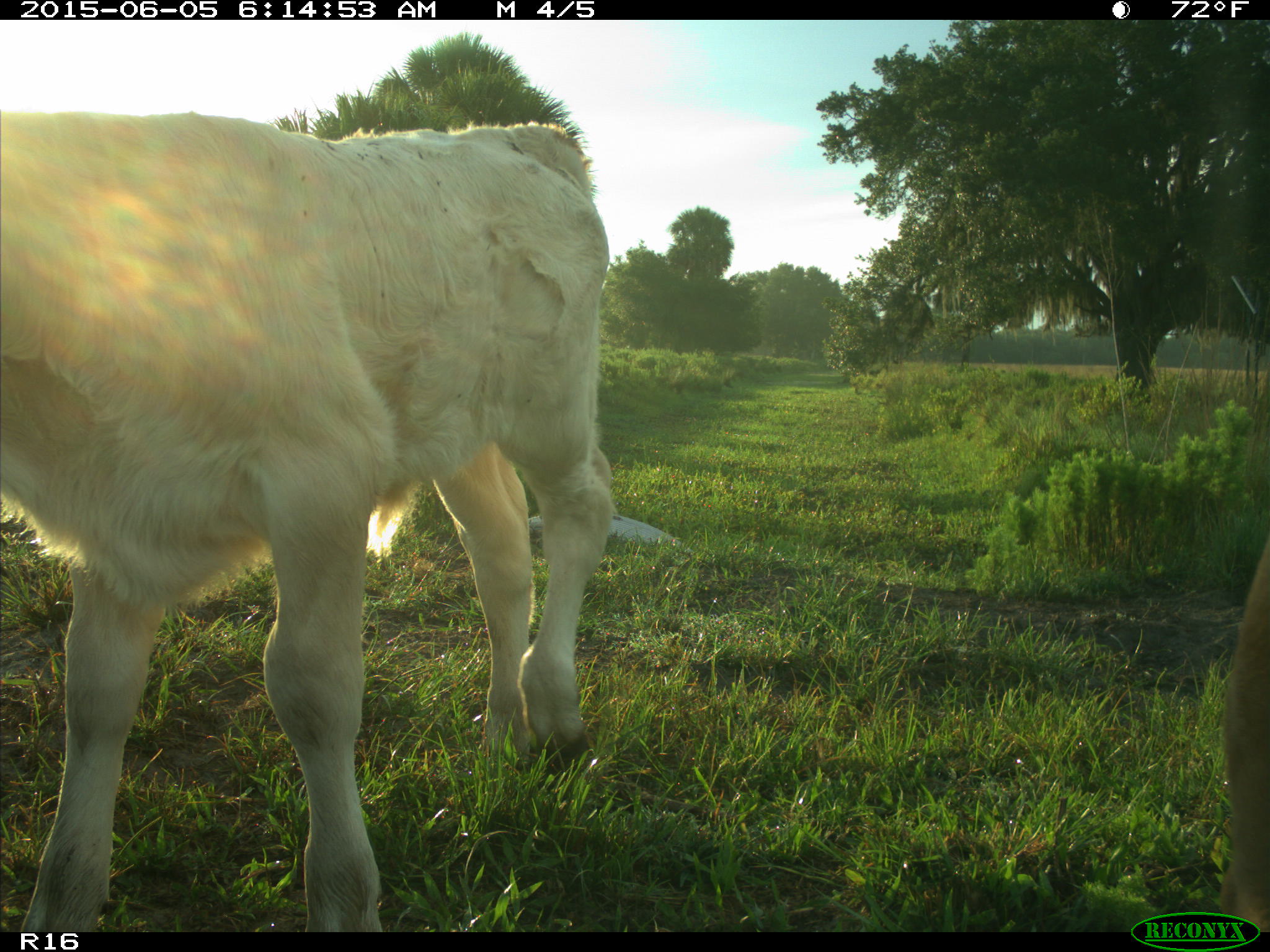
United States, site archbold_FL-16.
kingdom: Animalia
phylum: Chordata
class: Mammalia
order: Artiodactyla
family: Bovidae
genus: Bos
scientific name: Bos taurus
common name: domestic cow